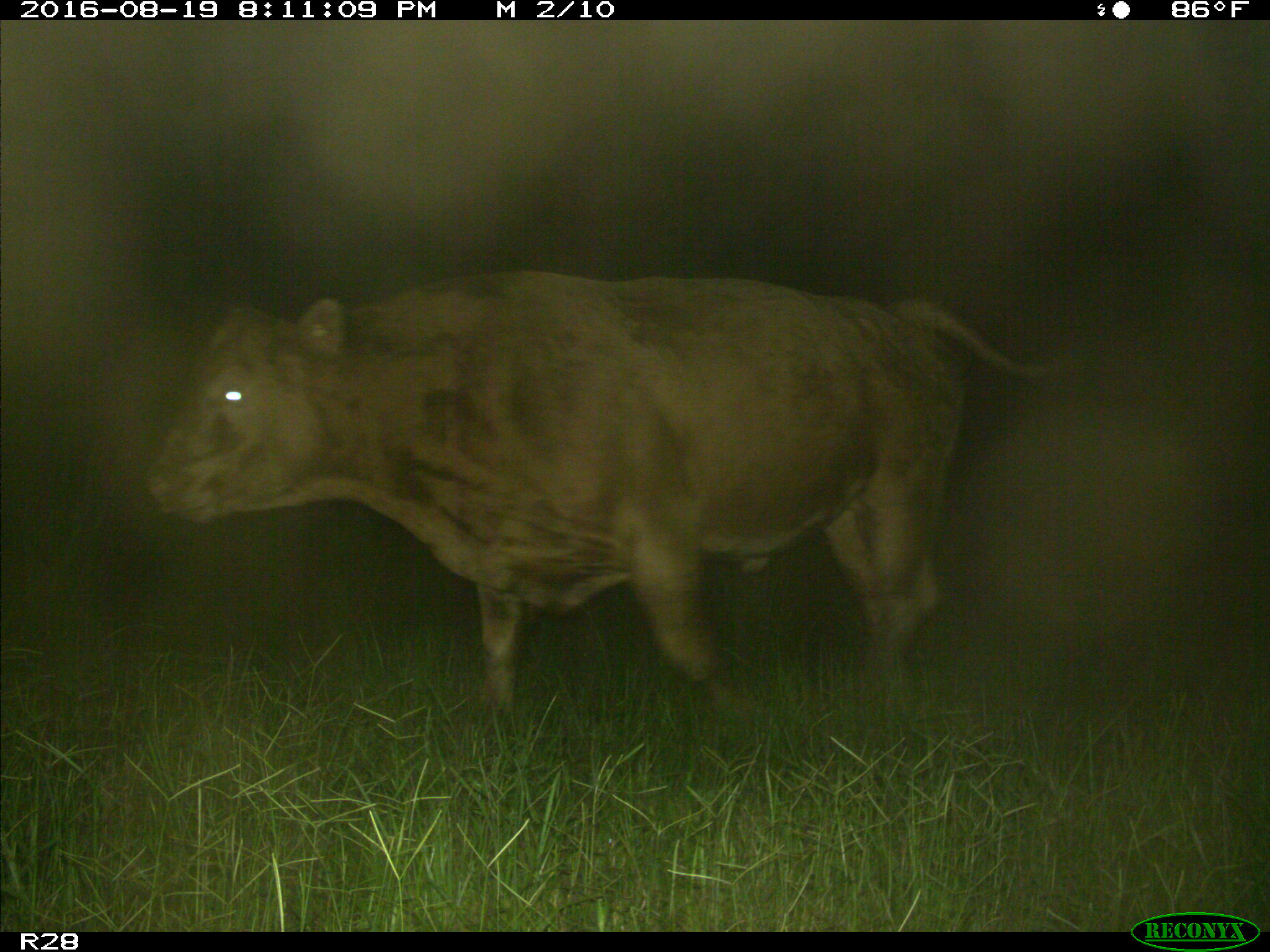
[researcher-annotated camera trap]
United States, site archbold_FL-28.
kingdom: Animalia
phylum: Chordata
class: Mammalia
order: Artiodactyla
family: Bovidae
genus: Bos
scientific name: Bos taurus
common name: domestic cow